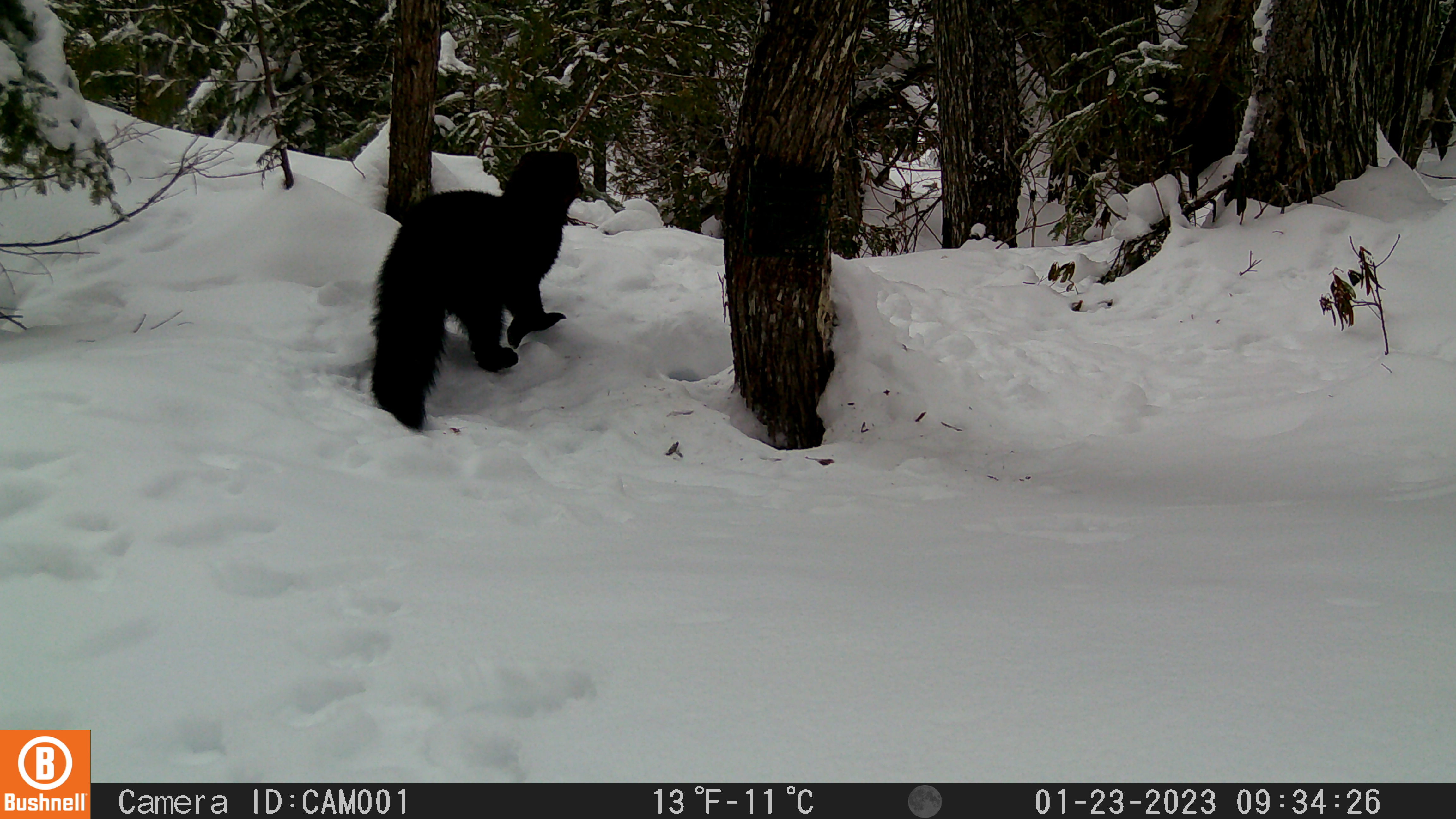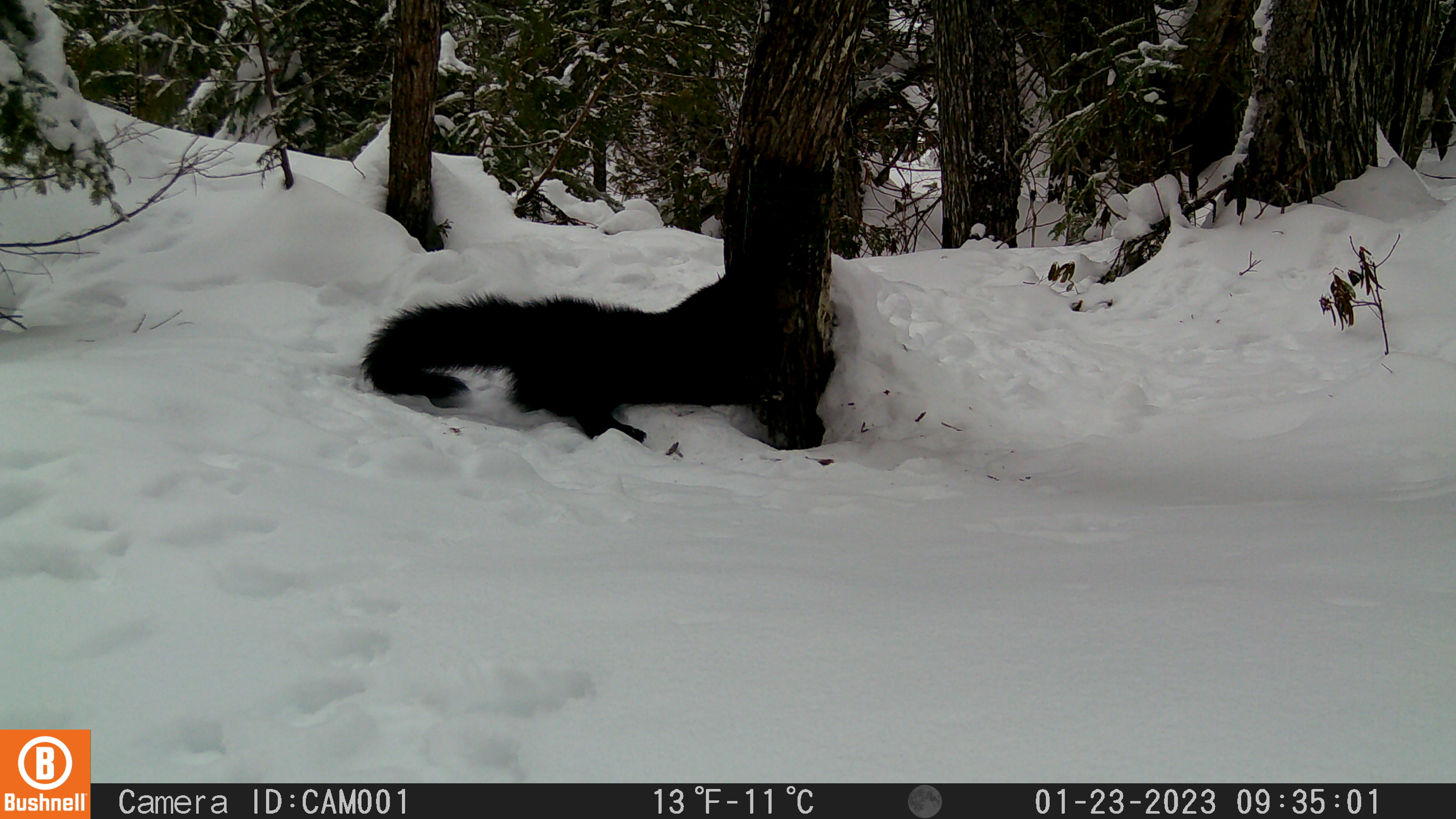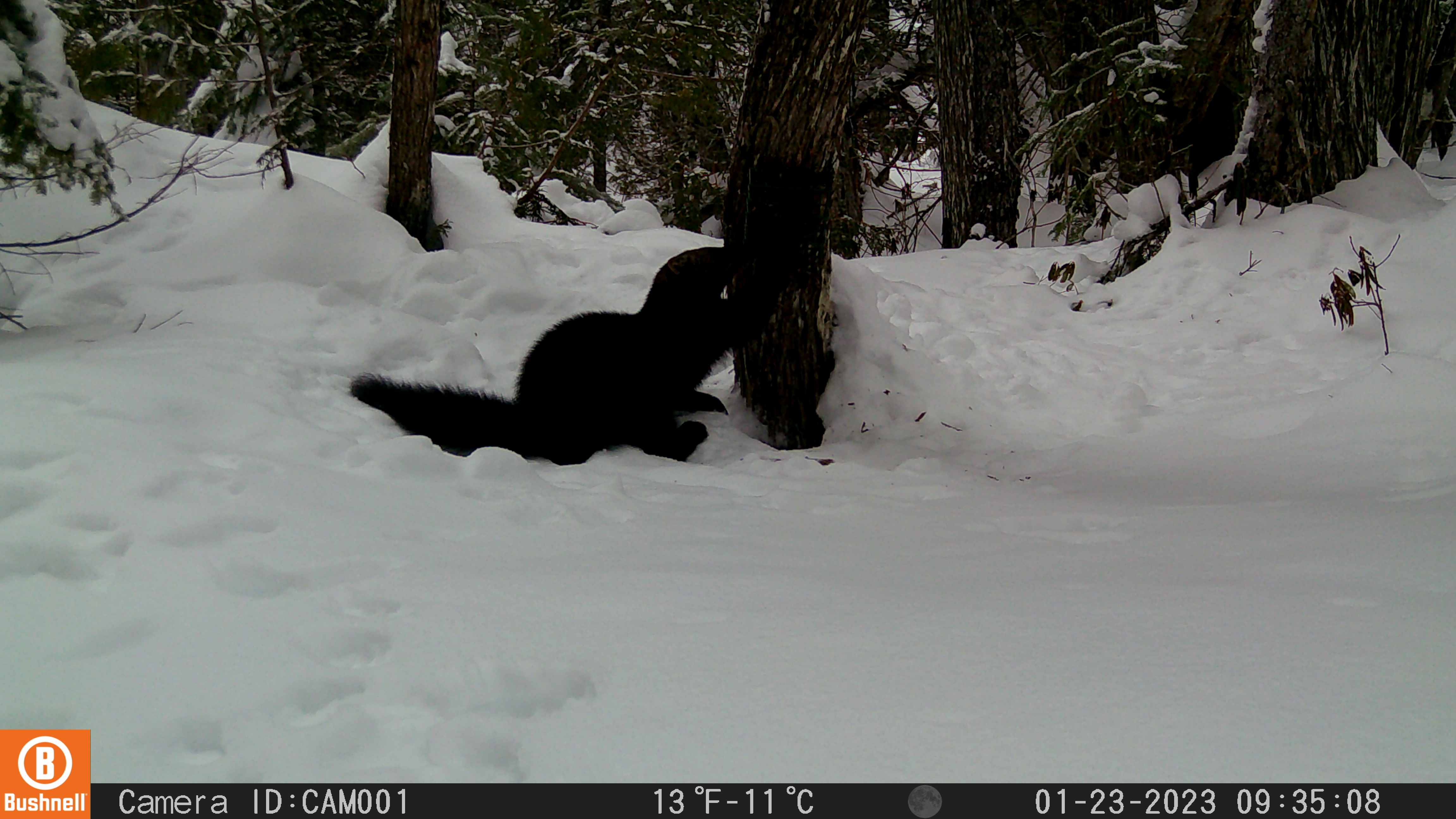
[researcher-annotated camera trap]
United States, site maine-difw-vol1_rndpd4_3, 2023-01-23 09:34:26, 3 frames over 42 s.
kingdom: Animalia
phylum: Chordata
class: Mammalia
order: Carnivora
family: Mustelidae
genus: Pekania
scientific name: Pekania pennanti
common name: fisher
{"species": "fisher (Pekania pennanti)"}